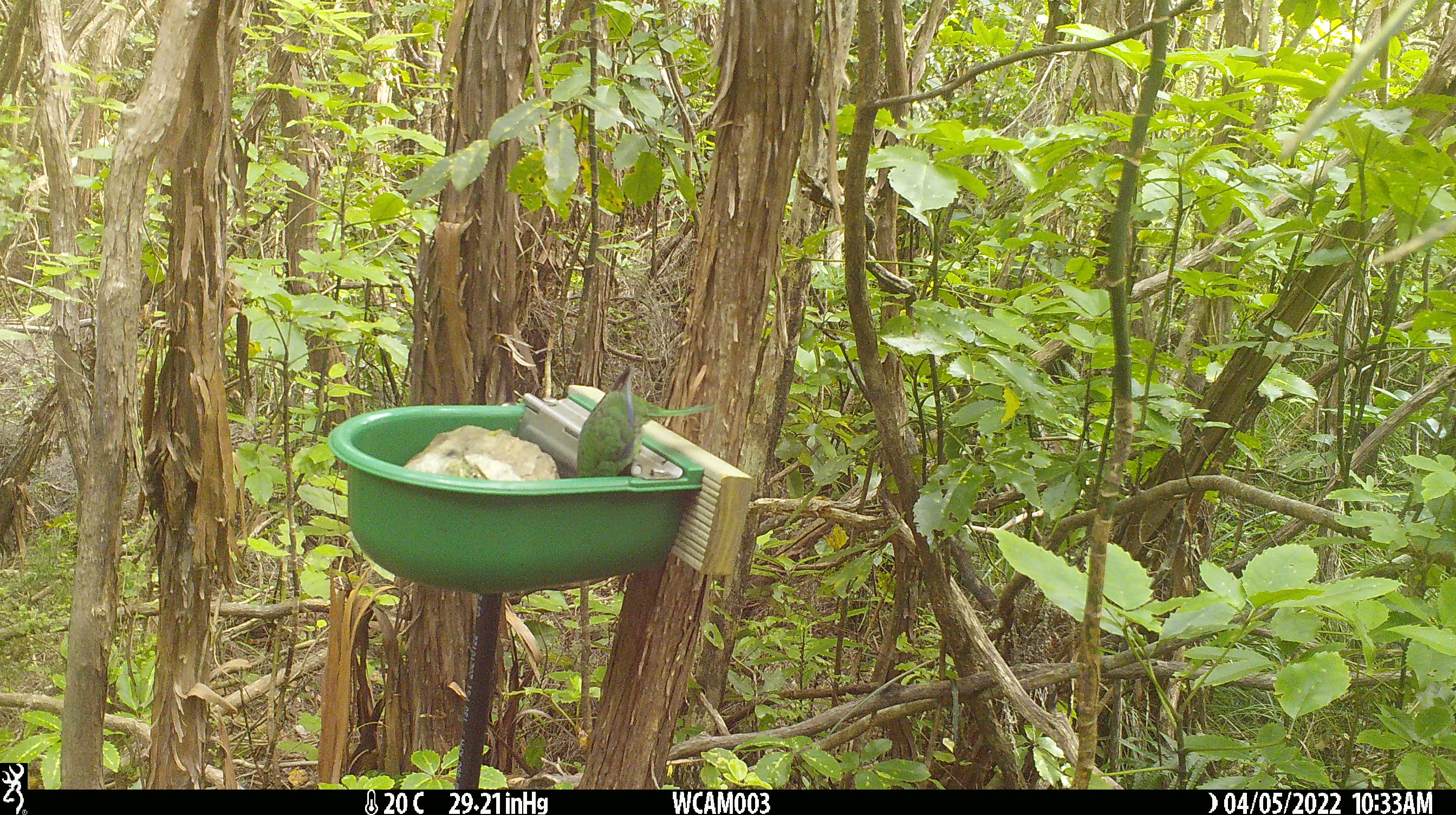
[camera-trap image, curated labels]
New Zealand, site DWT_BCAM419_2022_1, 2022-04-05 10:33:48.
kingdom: Animalia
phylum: Chordata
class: Aves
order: Psittaciformes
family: Psittaculidae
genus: Cyanoramphus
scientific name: Cyanoramphus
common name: parakeet